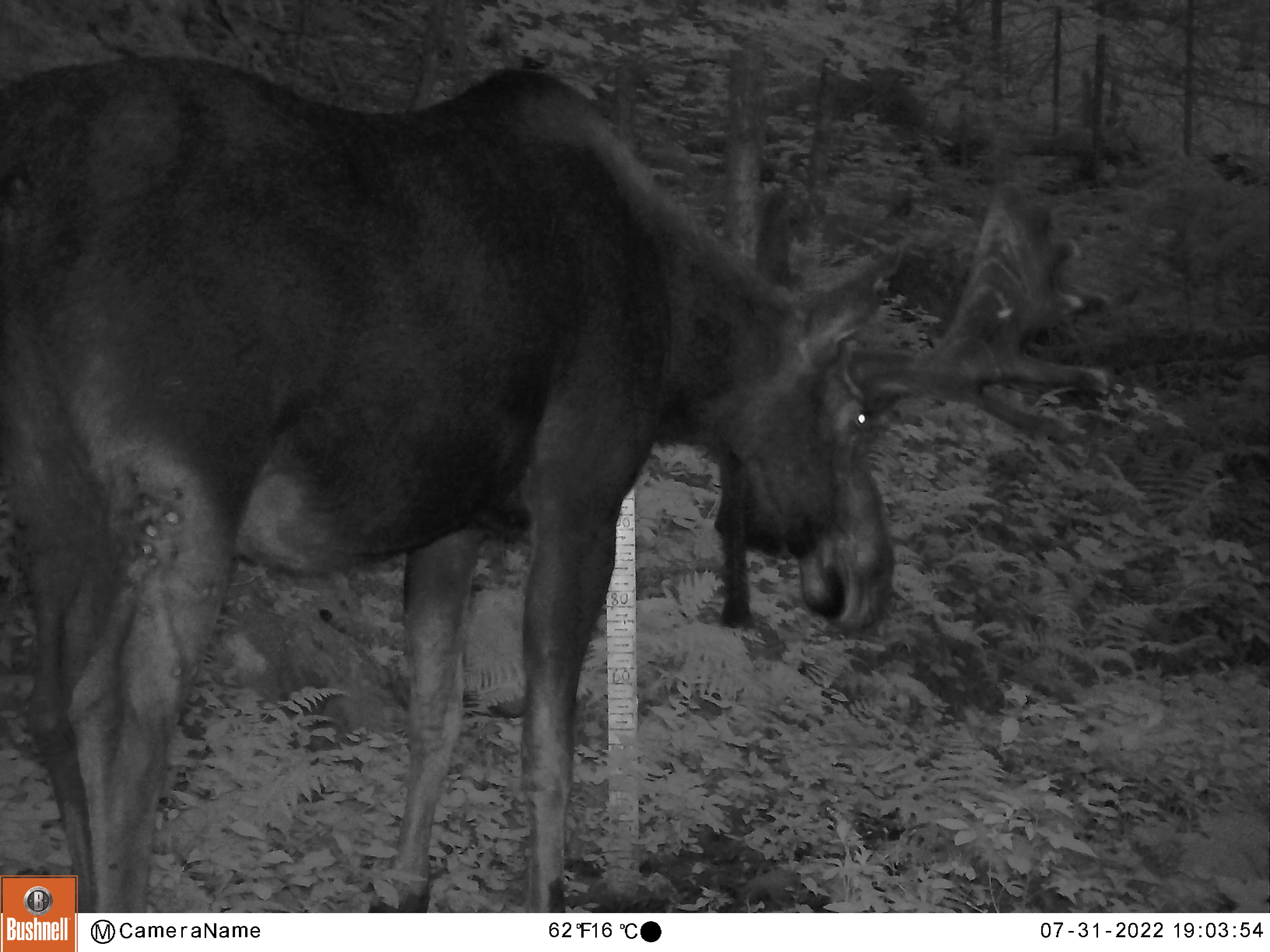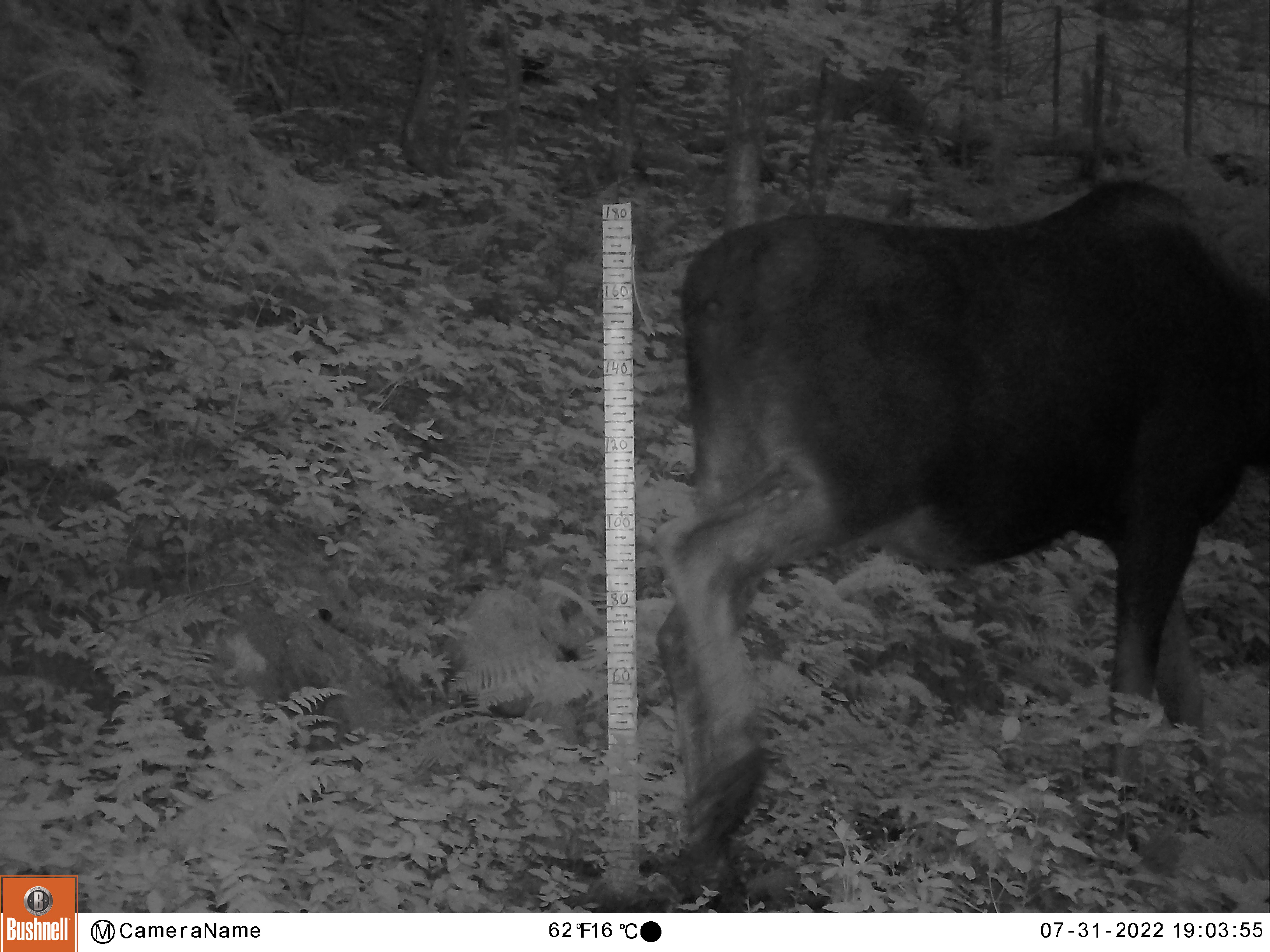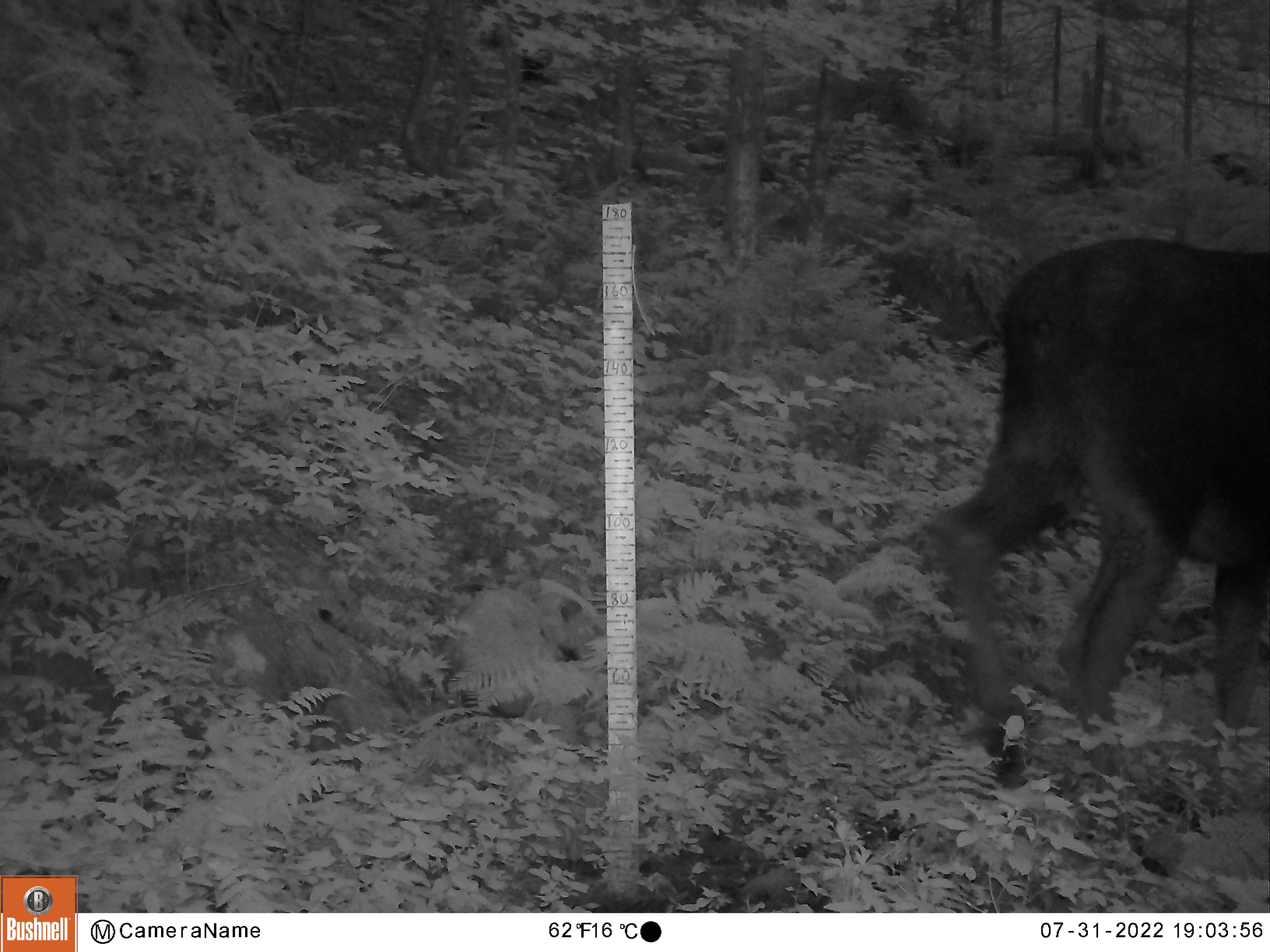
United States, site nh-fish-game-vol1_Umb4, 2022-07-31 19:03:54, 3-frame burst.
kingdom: Animalia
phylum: Chordata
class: Mammalia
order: Artiodactyla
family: Cervidae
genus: Alces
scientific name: Alces alces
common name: moose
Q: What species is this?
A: Moose (Alces alces).